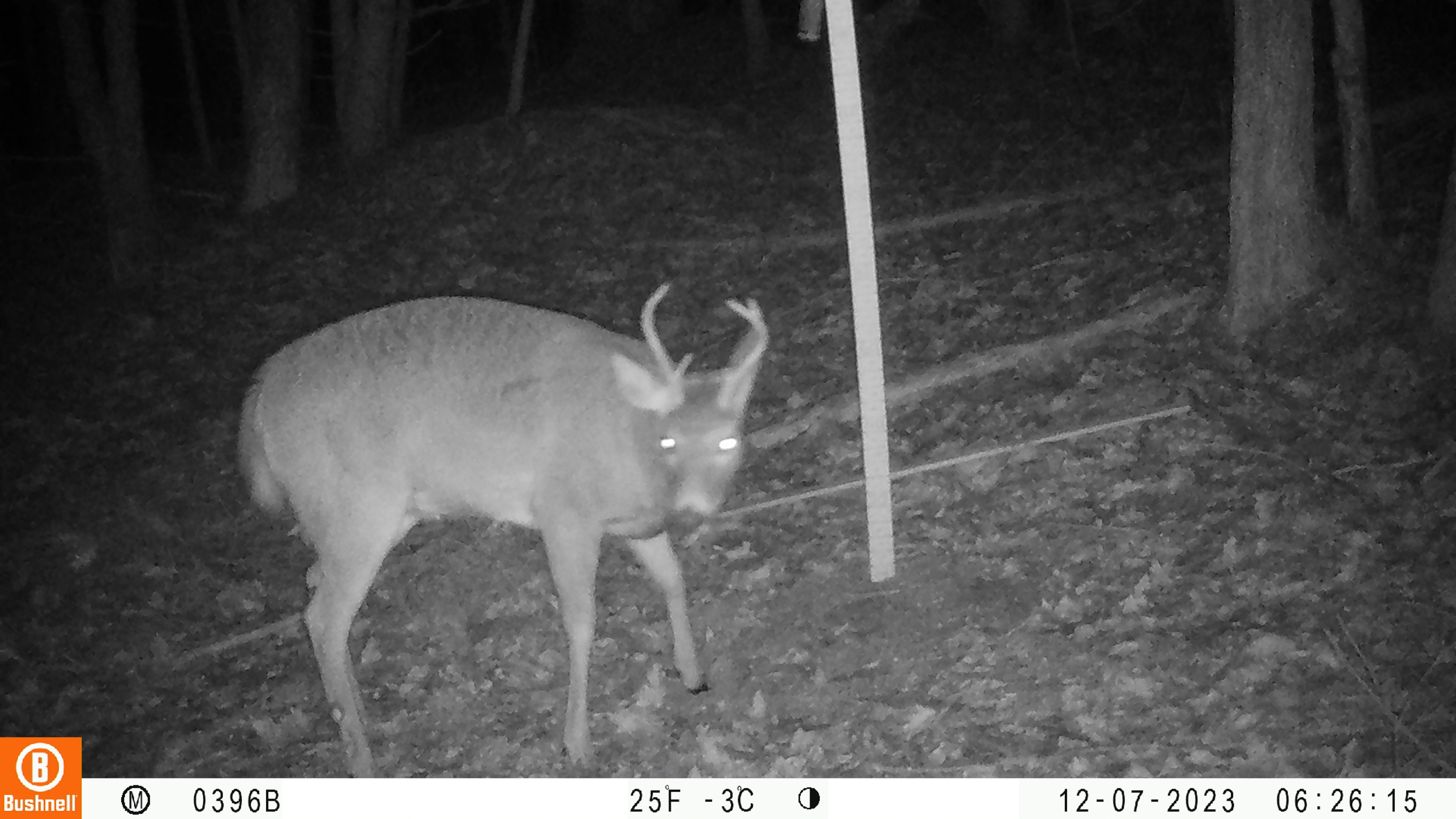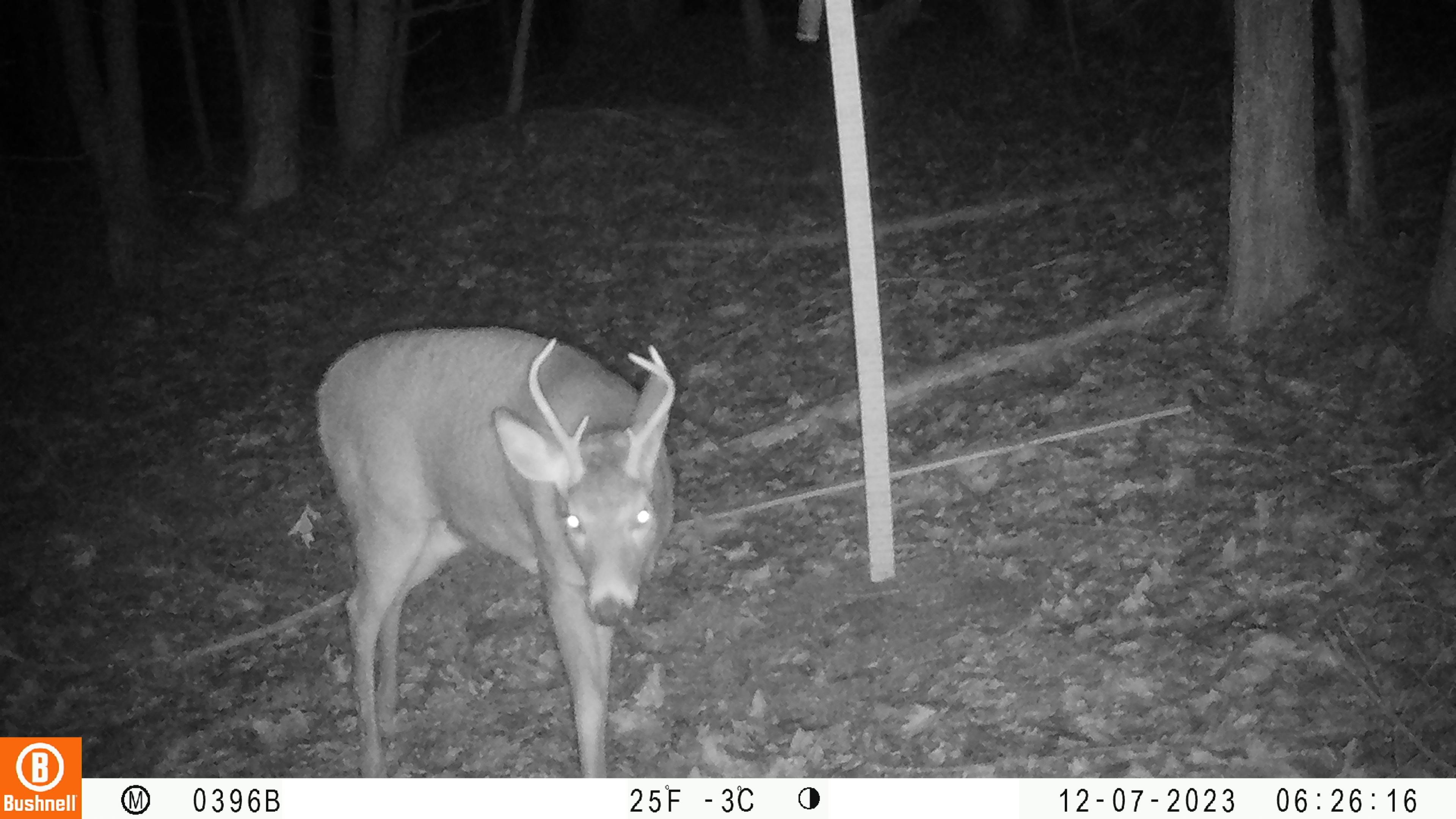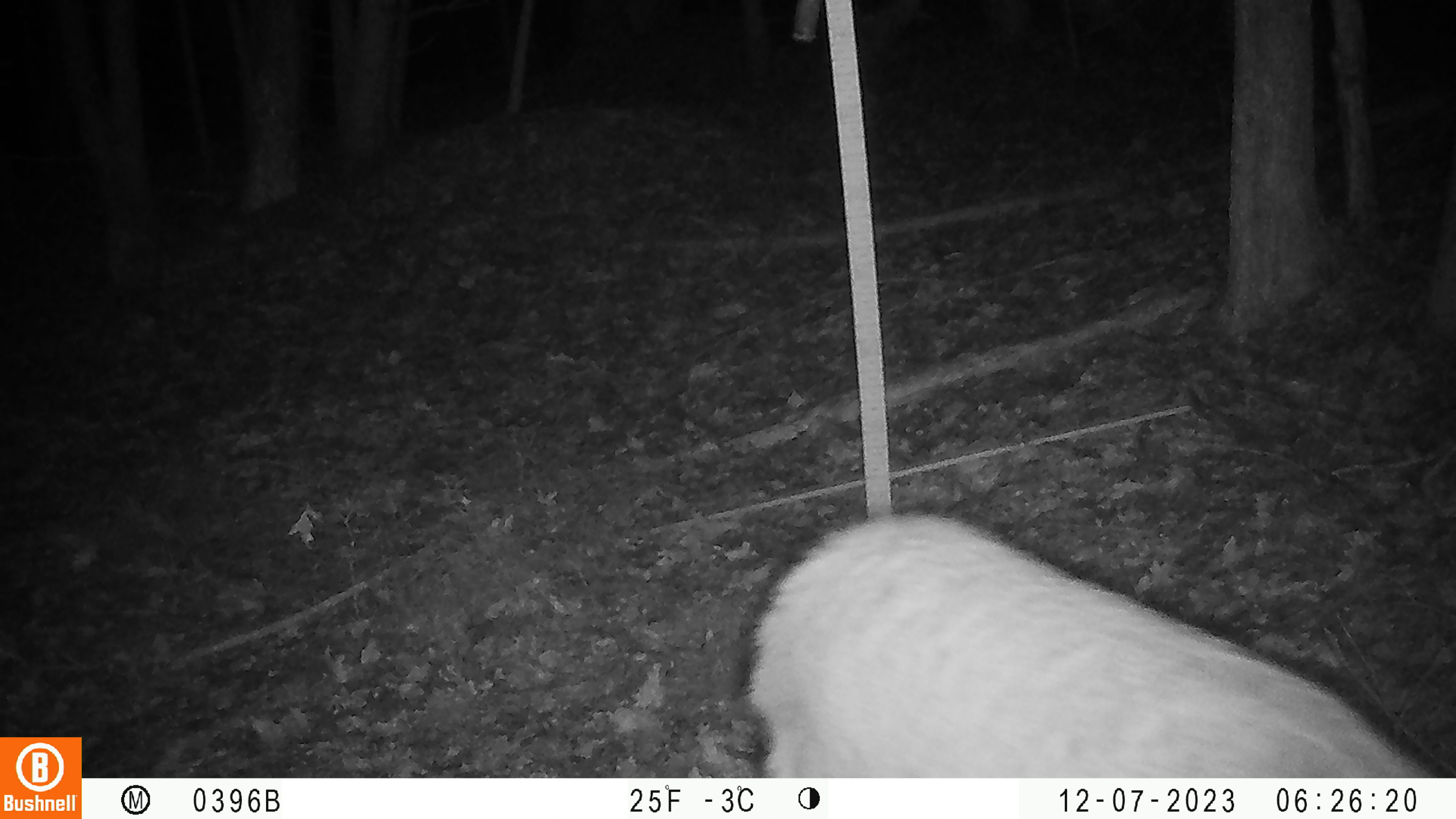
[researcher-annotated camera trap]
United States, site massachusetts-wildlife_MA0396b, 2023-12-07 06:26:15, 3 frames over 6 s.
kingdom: Animalia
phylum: Chordata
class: Mammalia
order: Artiodactyla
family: Cervidae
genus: Odocoileus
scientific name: Odocoileus virginianus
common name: white-tailed deer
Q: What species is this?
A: White-tailed deer (Odocoileus virginianus).